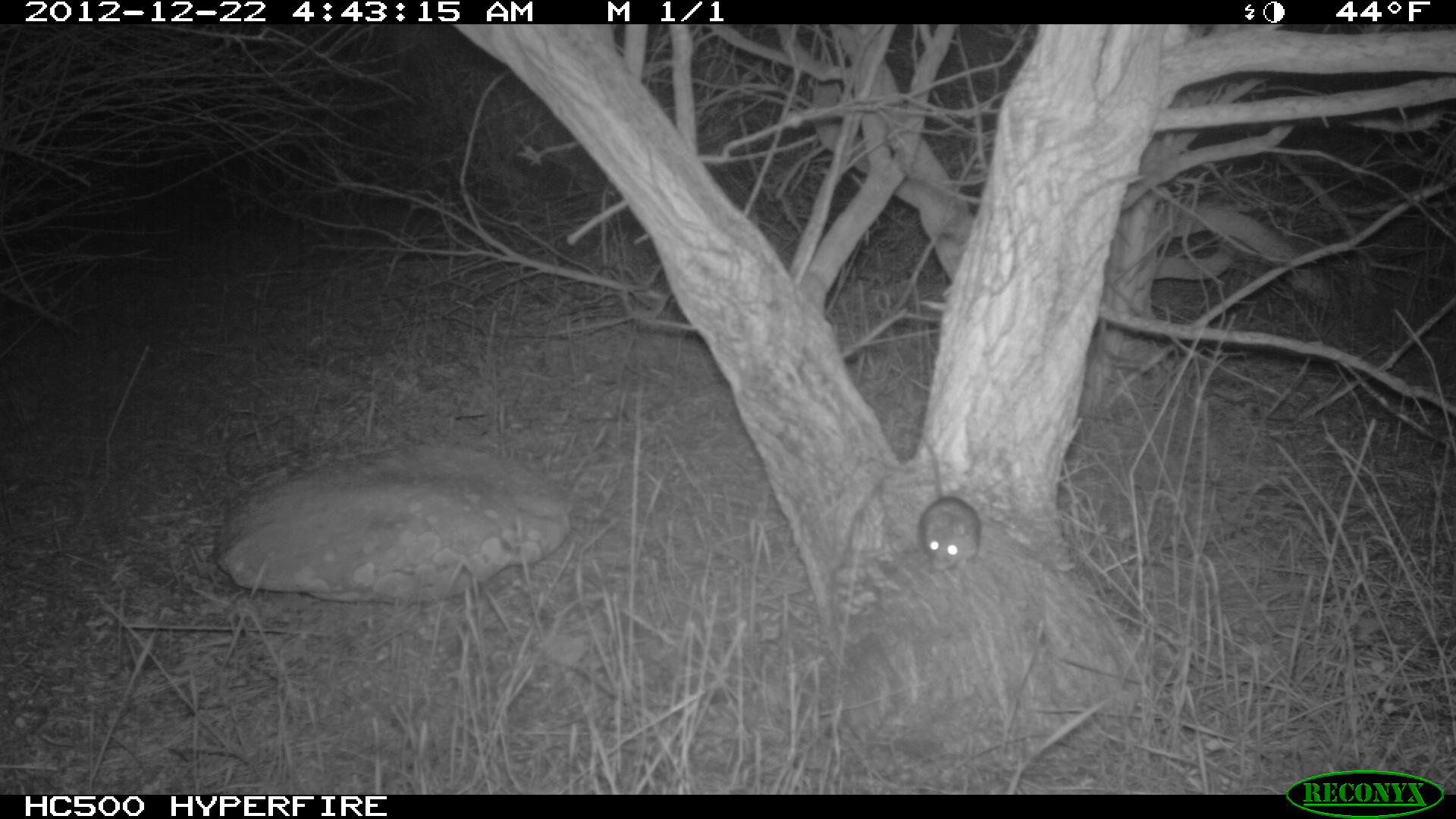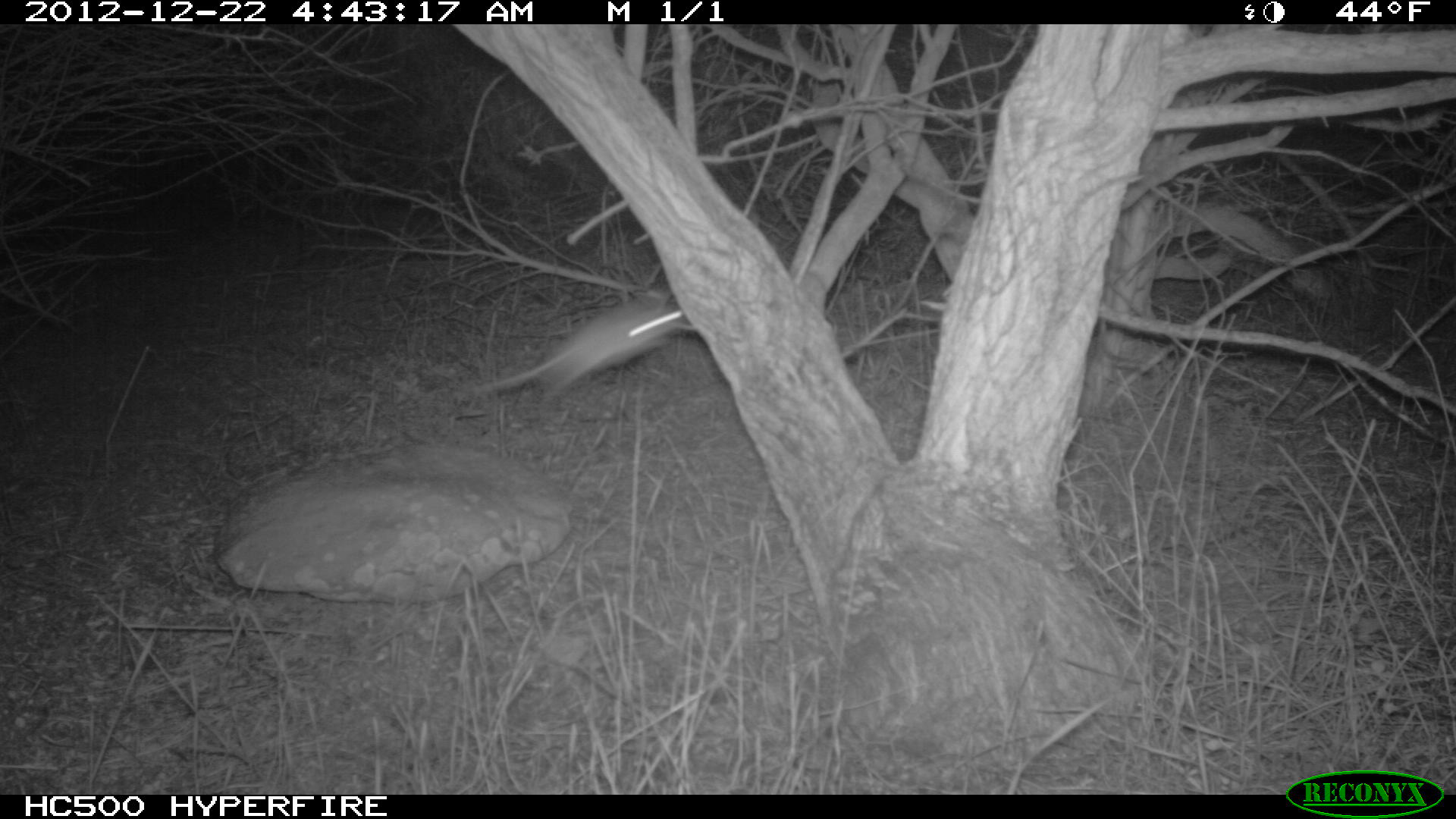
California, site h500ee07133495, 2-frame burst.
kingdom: Animalia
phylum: Chordata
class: Mammalia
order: Rodentia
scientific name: Rodentia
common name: rodent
Rodent (Rodentia).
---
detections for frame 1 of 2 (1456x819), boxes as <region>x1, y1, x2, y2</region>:
rodent: <region>895, 422, 980, 572</region>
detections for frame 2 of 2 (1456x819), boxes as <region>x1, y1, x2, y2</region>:
rodent: <region>471, 289, 699, 403</region>